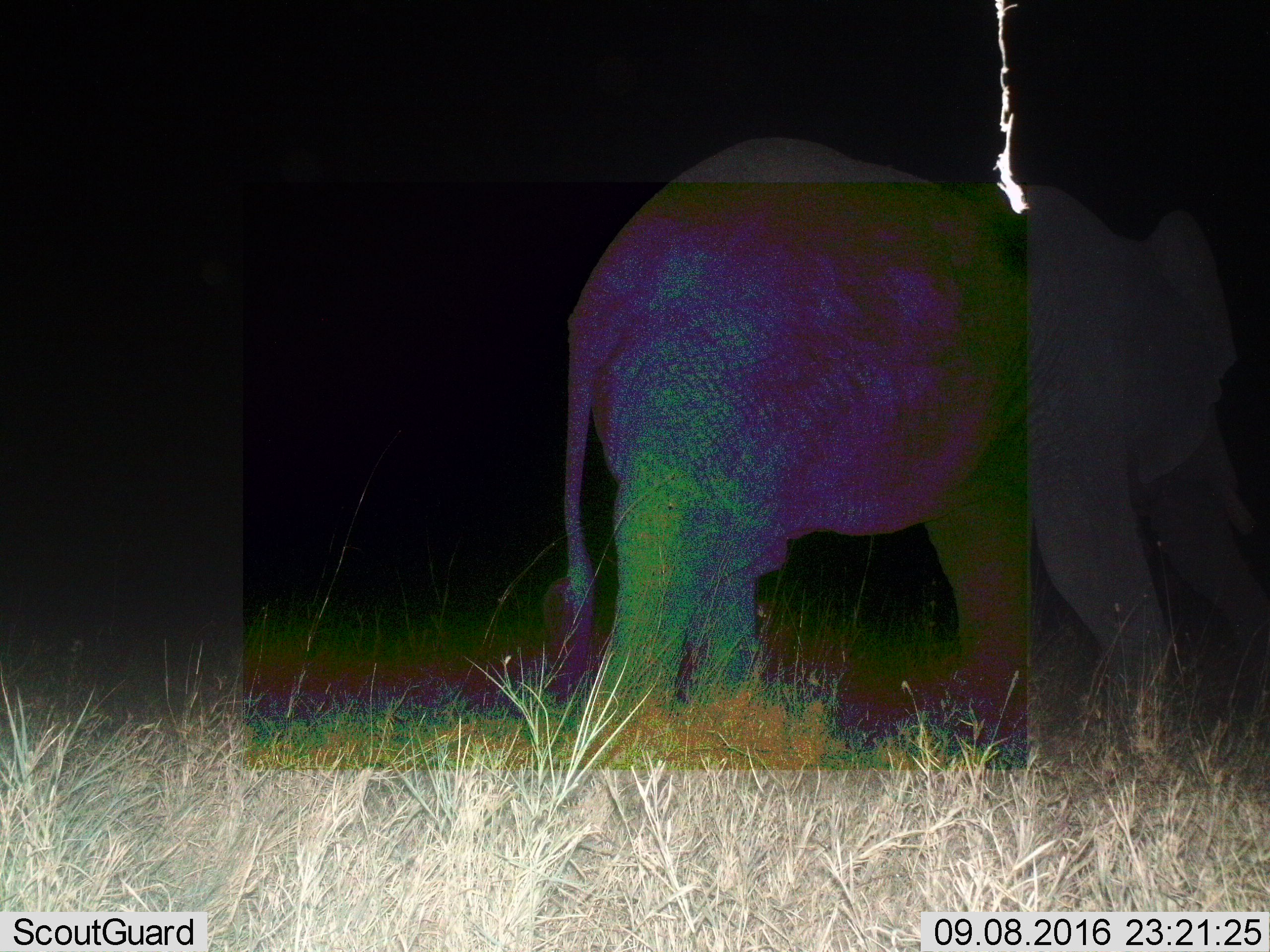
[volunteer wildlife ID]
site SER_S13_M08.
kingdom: Animalia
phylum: Chordata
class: Mammalia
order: Proboscidea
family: Elephantidae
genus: Loxodonta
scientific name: Loxodonta africana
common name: african bush elephant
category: elephant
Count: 1.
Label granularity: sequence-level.